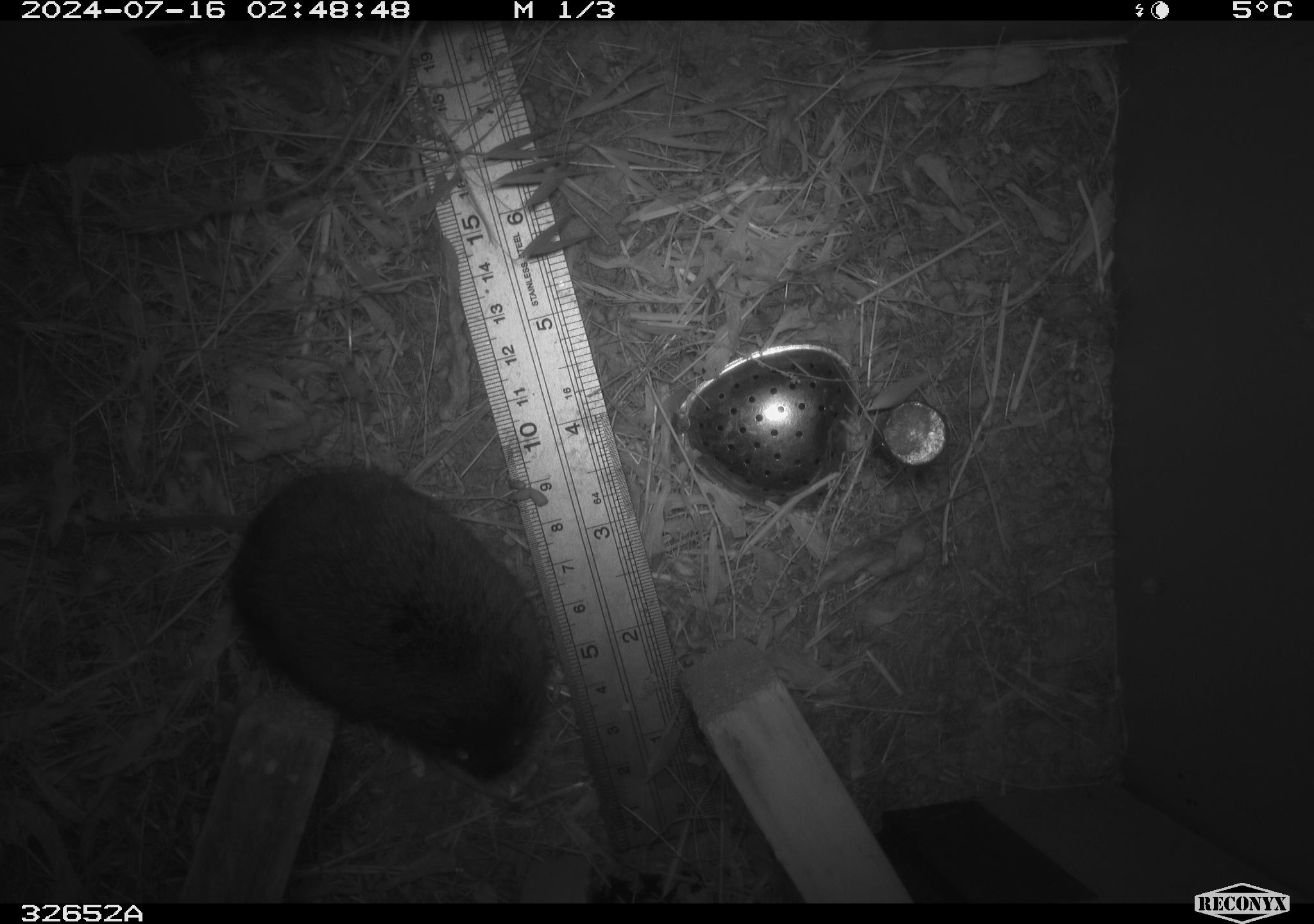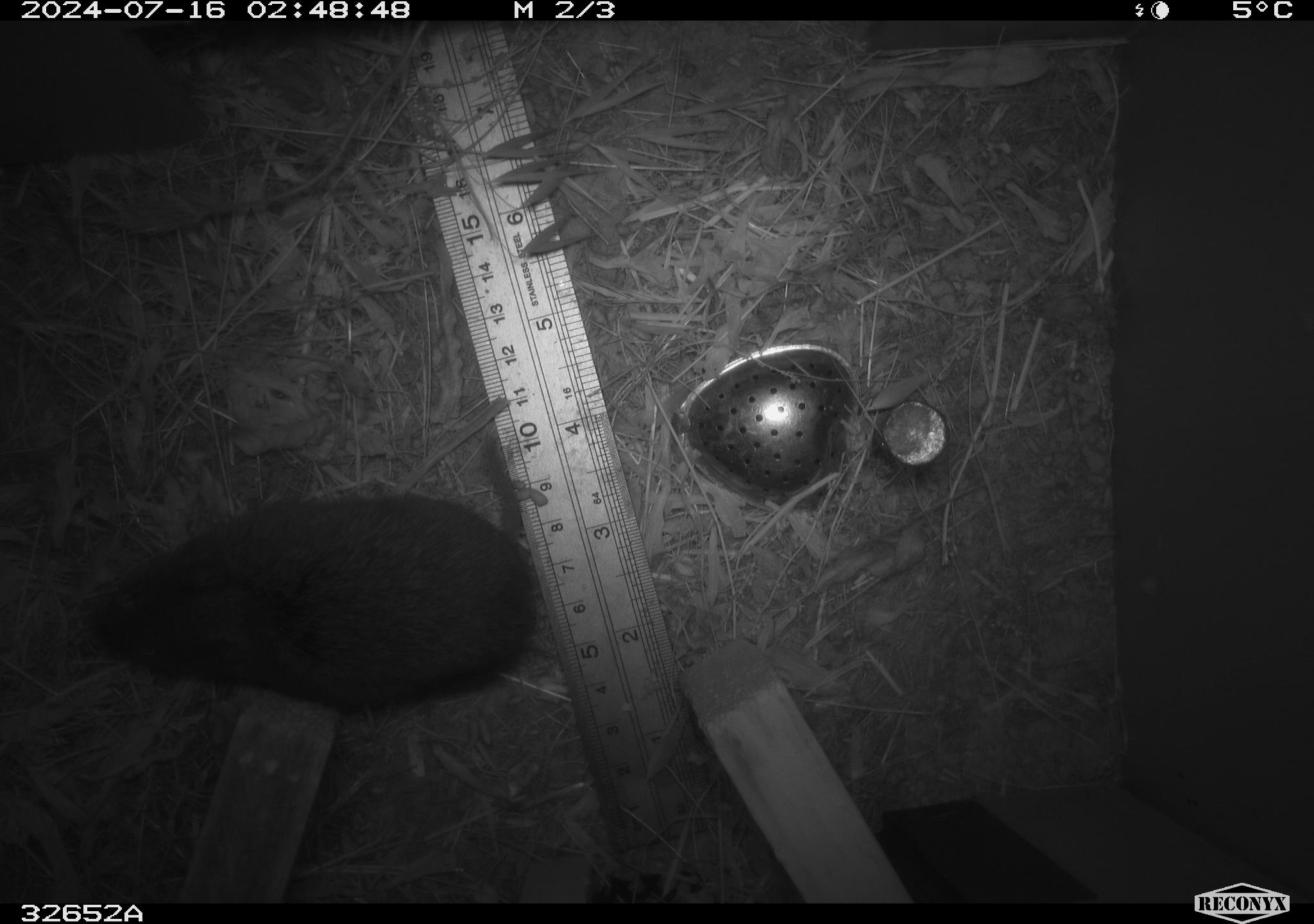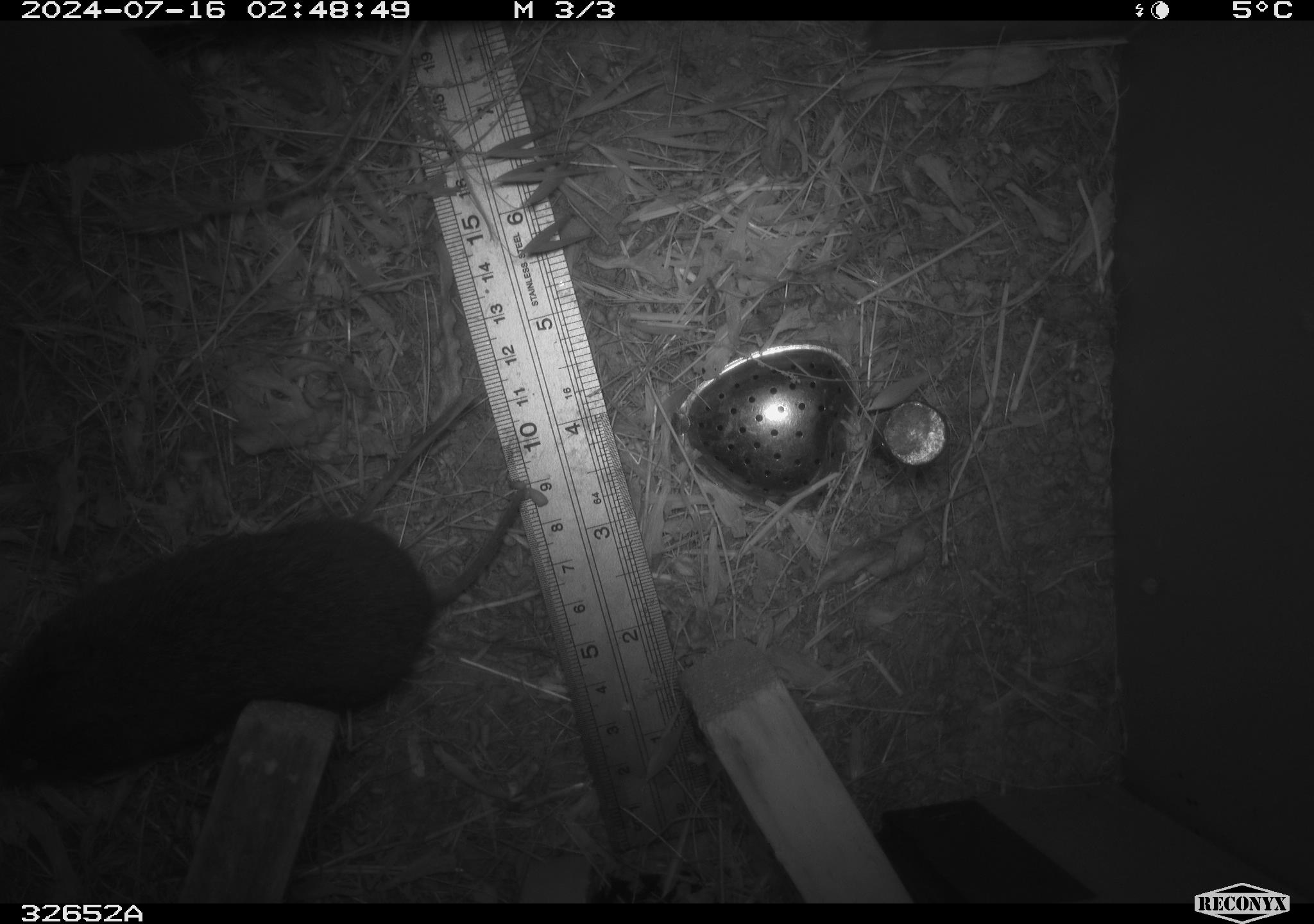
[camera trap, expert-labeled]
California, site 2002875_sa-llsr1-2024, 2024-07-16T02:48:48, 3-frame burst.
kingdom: Animalia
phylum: Chordata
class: Mammalia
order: Rodentia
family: Cricetidae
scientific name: Arvicolinae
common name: voles, lemmings, and muskrats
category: arvicolinae subfamily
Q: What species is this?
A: Arvicolinae subfamily (voles, lemmings, and muskrats) (Arvicolinae).